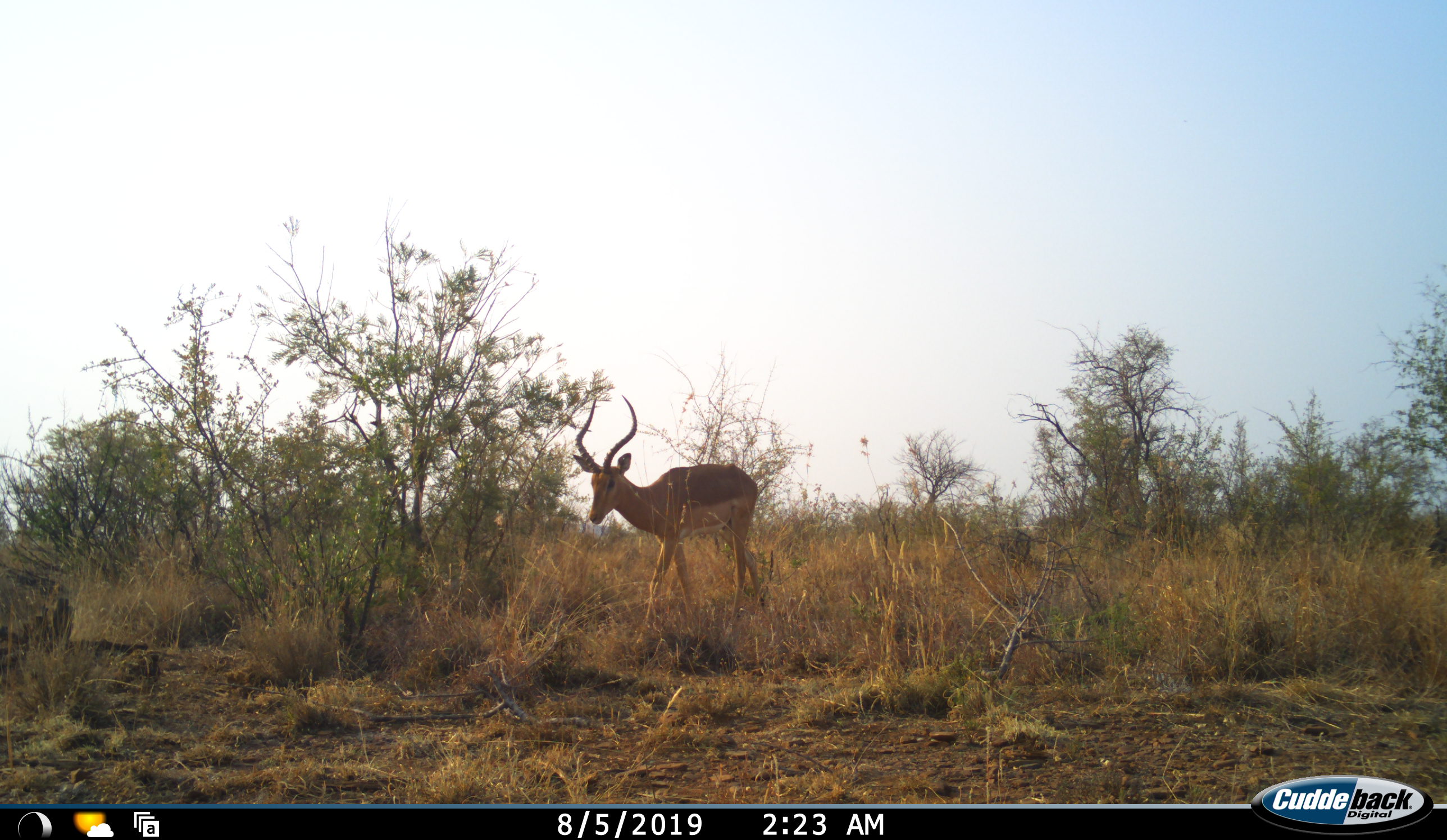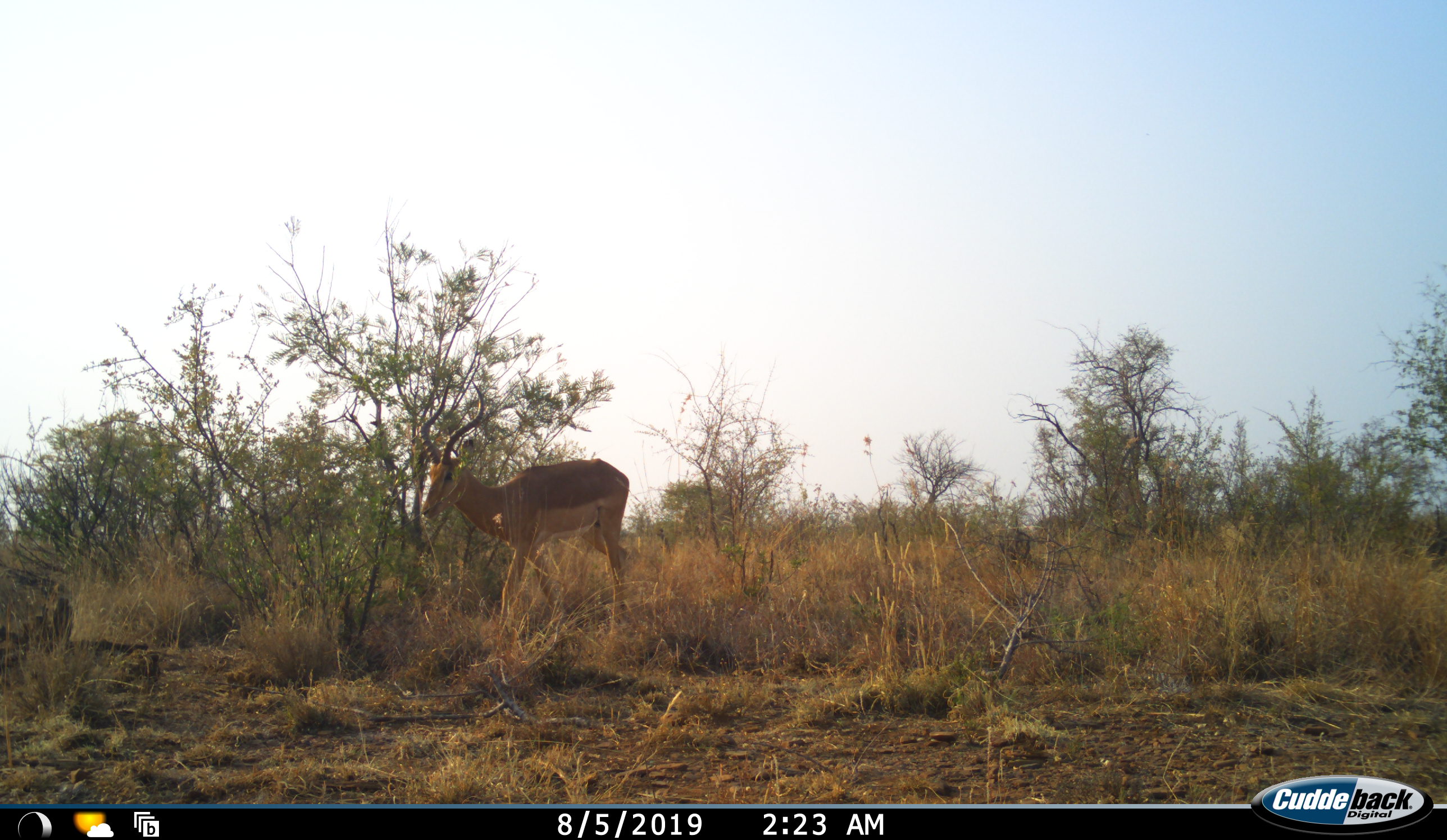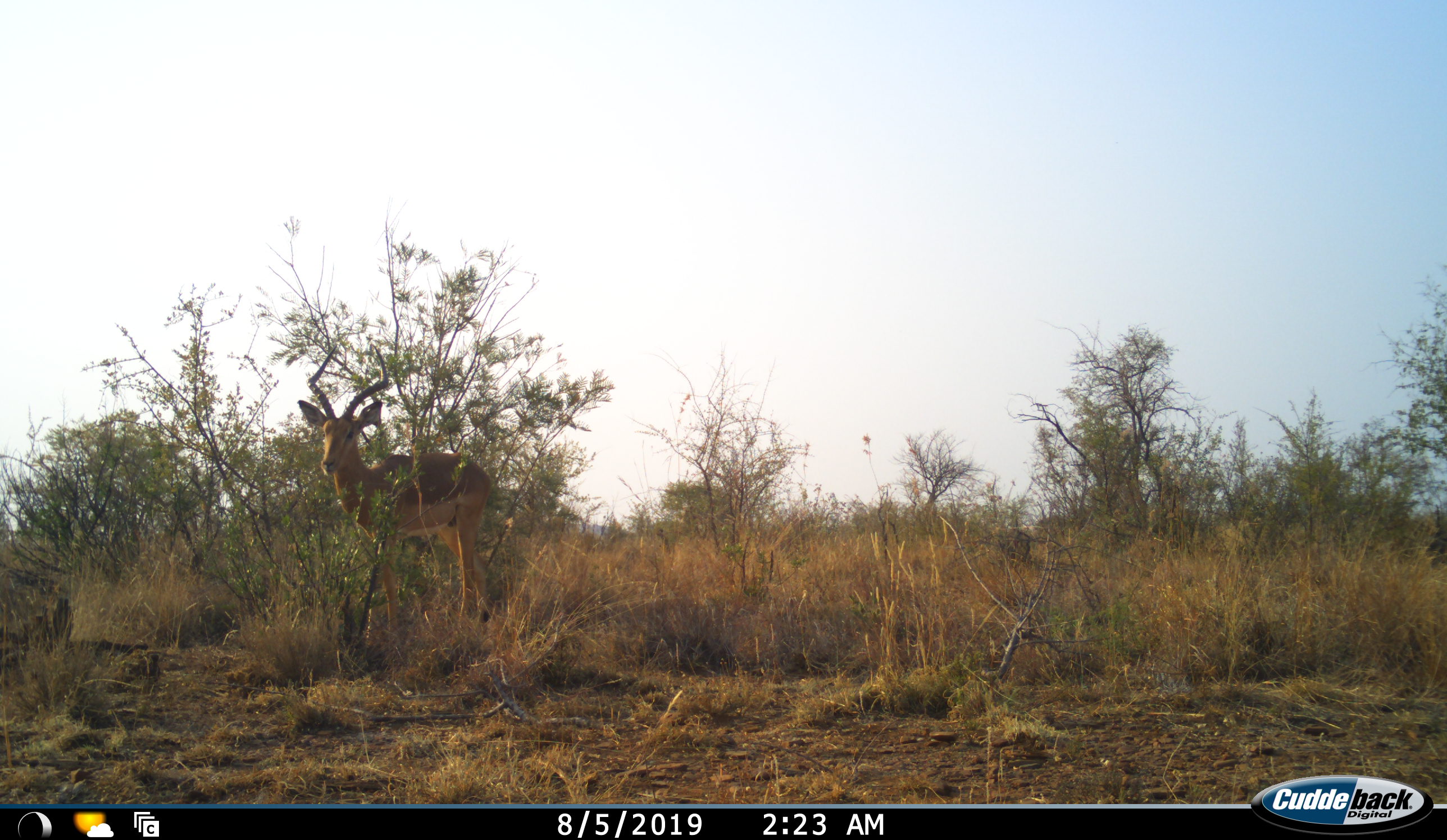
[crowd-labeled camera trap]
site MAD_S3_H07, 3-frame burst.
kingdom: Animalia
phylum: Chordata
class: Mammalia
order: Artiodactyla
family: Bovidae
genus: Aepyceros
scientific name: Aepyceros melampus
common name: impala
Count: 1.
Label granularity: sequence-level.